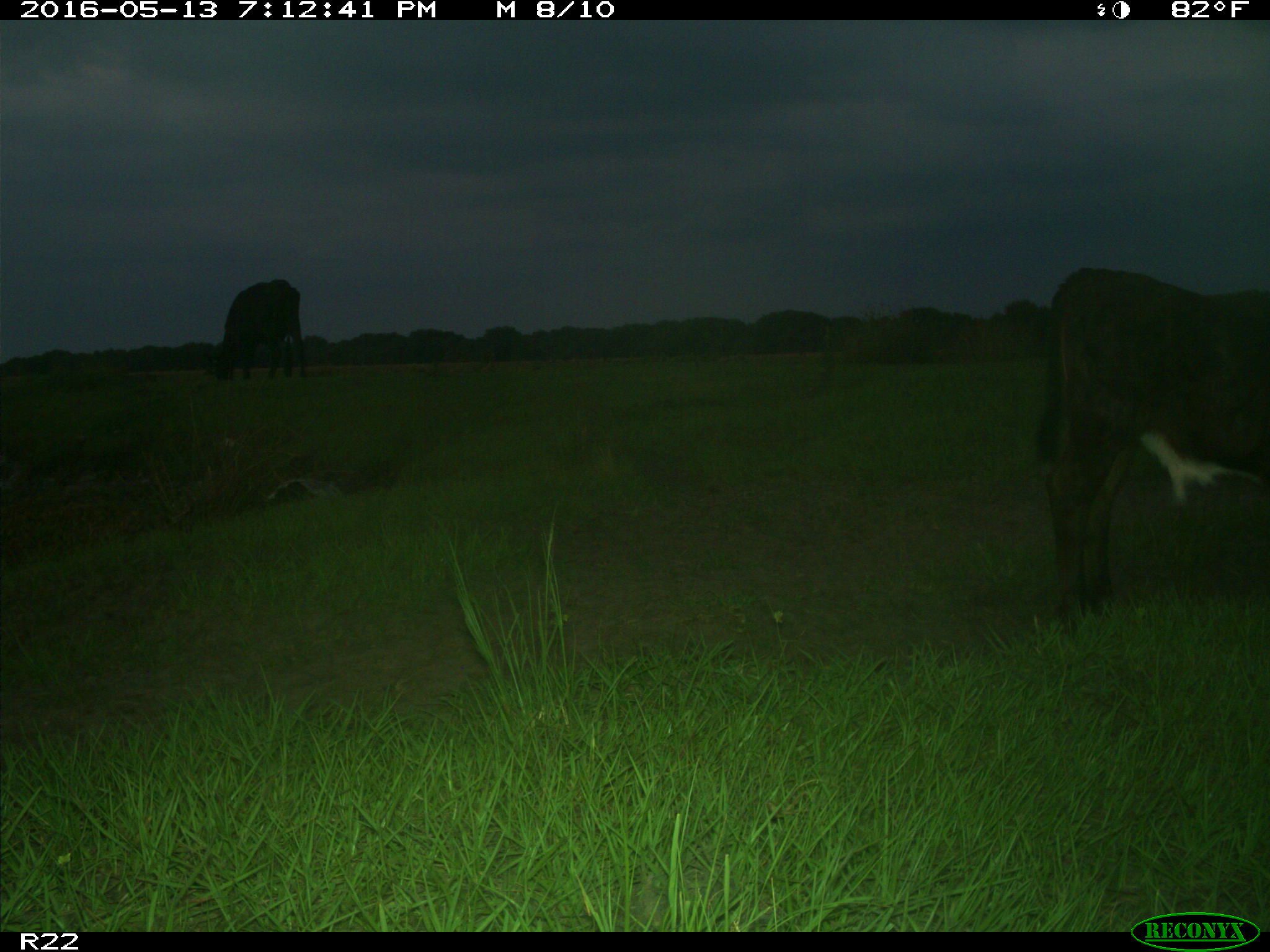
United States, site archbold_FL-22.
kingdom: Animalia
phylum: Chordata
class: Mammalia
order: Artiodactyla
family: Bovidae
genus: Bos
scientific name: Bos taurus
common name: domestic cow